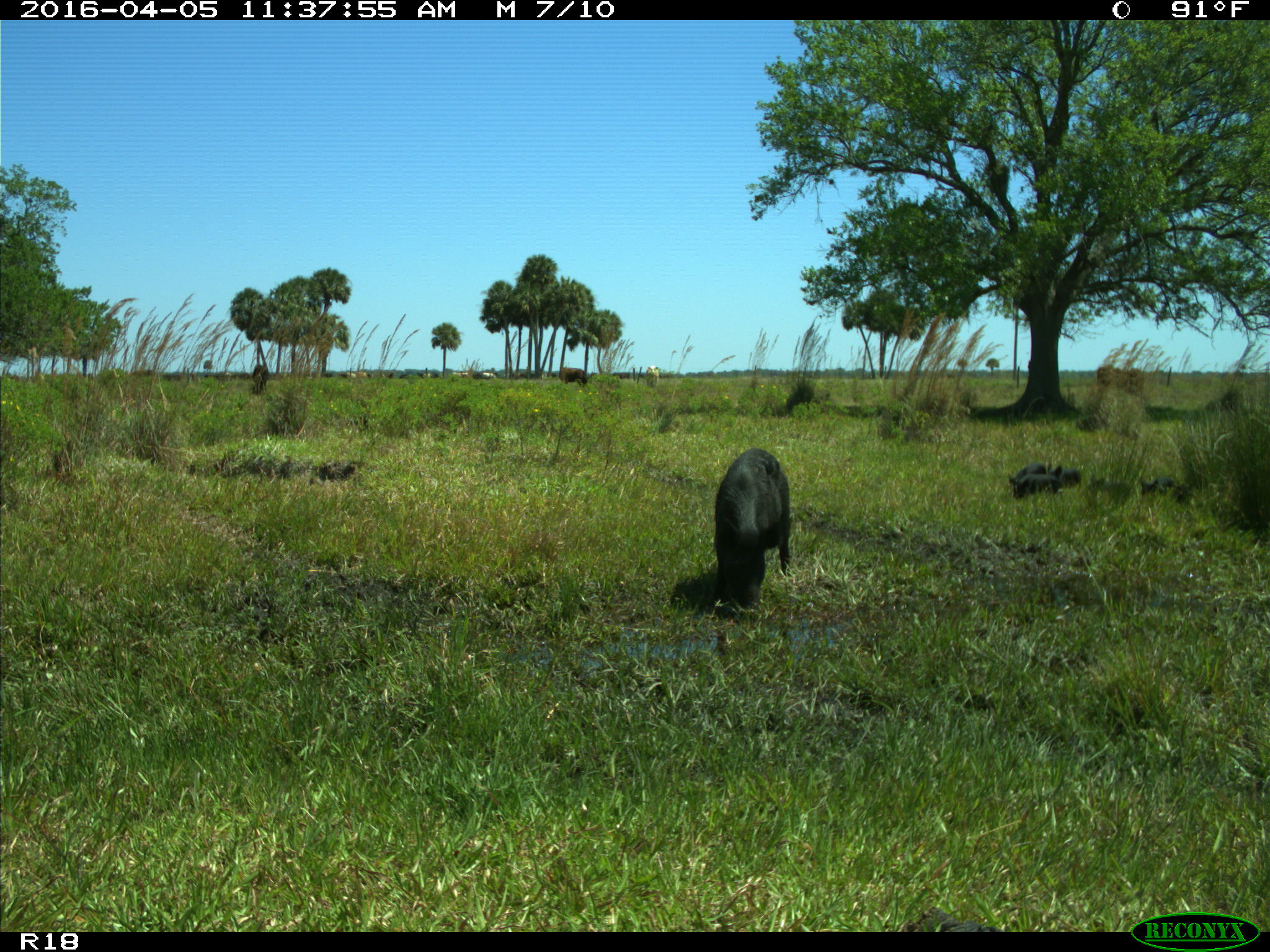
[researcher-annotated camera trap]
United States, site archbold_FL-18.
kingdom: Animalia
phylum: Chordata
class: Mammalia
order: Artiodactyla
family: Suidae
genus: Sus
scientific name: Sus scrofa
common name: wild boar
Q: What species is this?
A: Sus scrofa (wild boar).